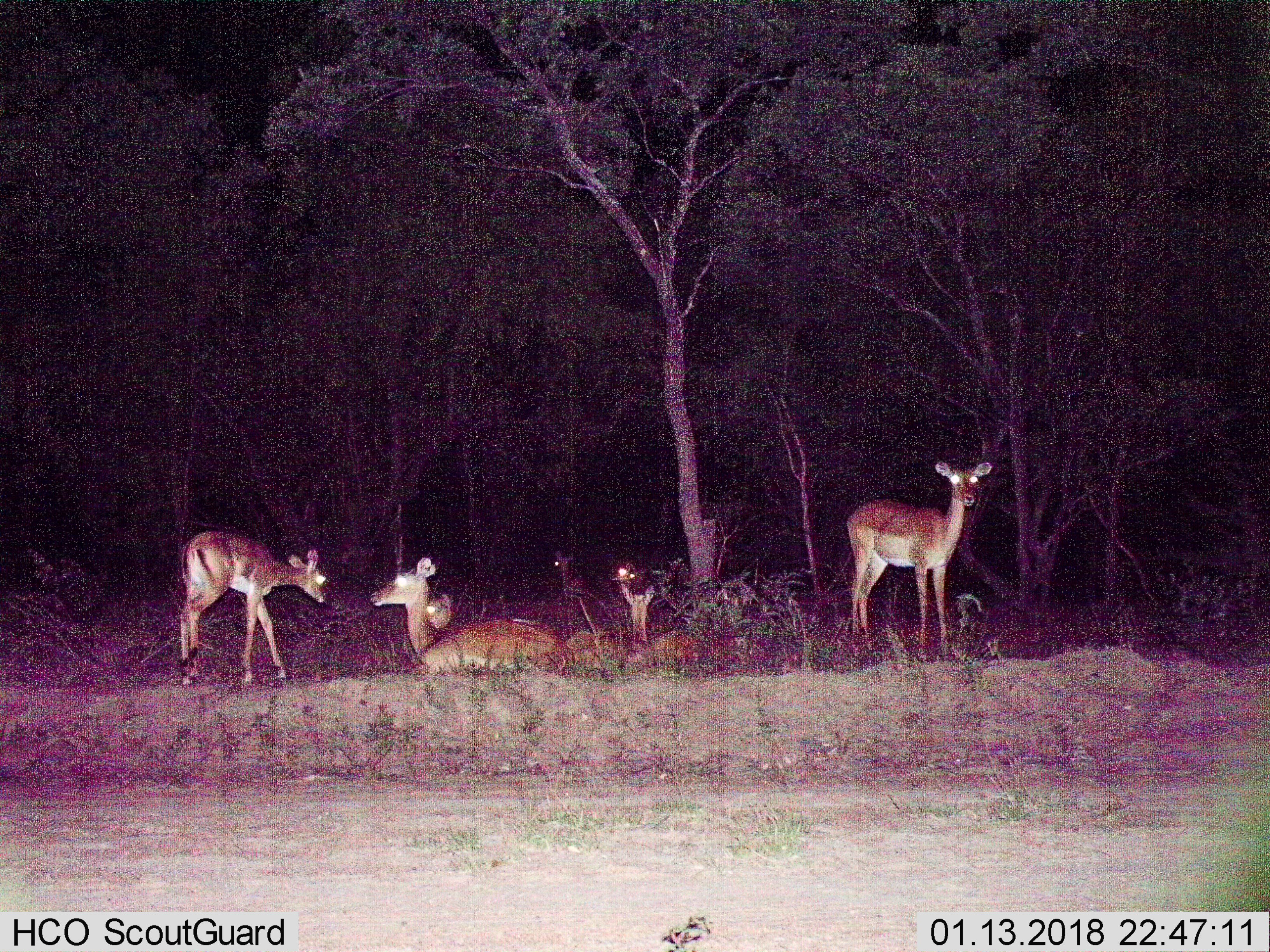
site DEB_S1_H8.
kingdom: Animalia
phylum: Chordata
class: Mammalia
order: Artiodactyla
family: Bovidae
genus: Aepyceros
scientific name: Aepyceros melampus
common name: impala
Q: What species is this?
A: Impala (Aepyceros melampus).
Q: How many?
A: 7.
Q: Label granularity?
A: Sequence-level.